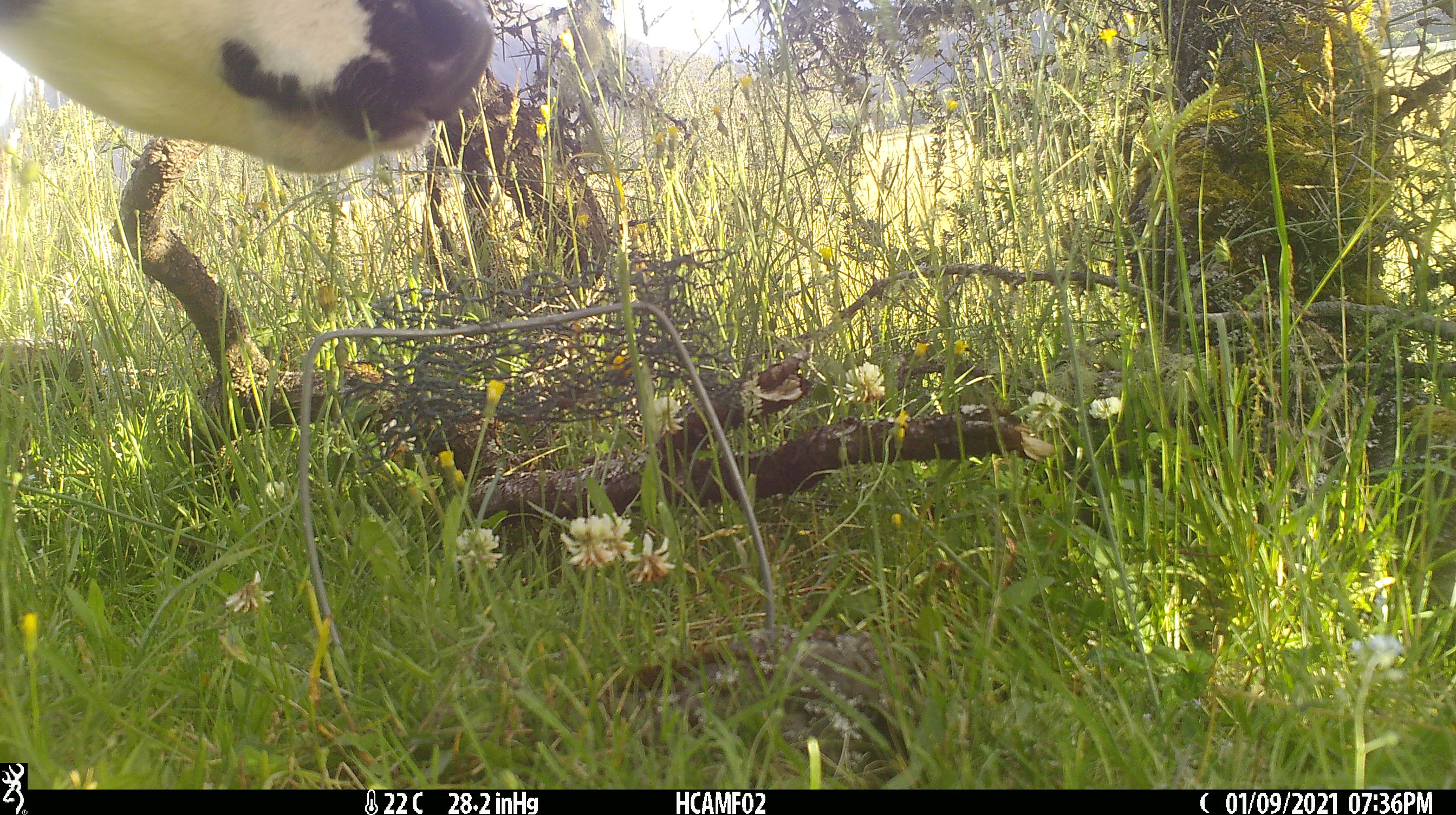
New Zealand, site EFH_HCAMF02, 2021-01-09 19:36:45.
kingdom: Animalia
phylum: Chordata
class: Mammalia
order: Artiodactyla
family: Bovidae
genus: Bos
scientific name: Bos taurus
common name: domestic cow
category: cow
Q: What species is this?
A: Cow (domestic cow) (Bos taurus).